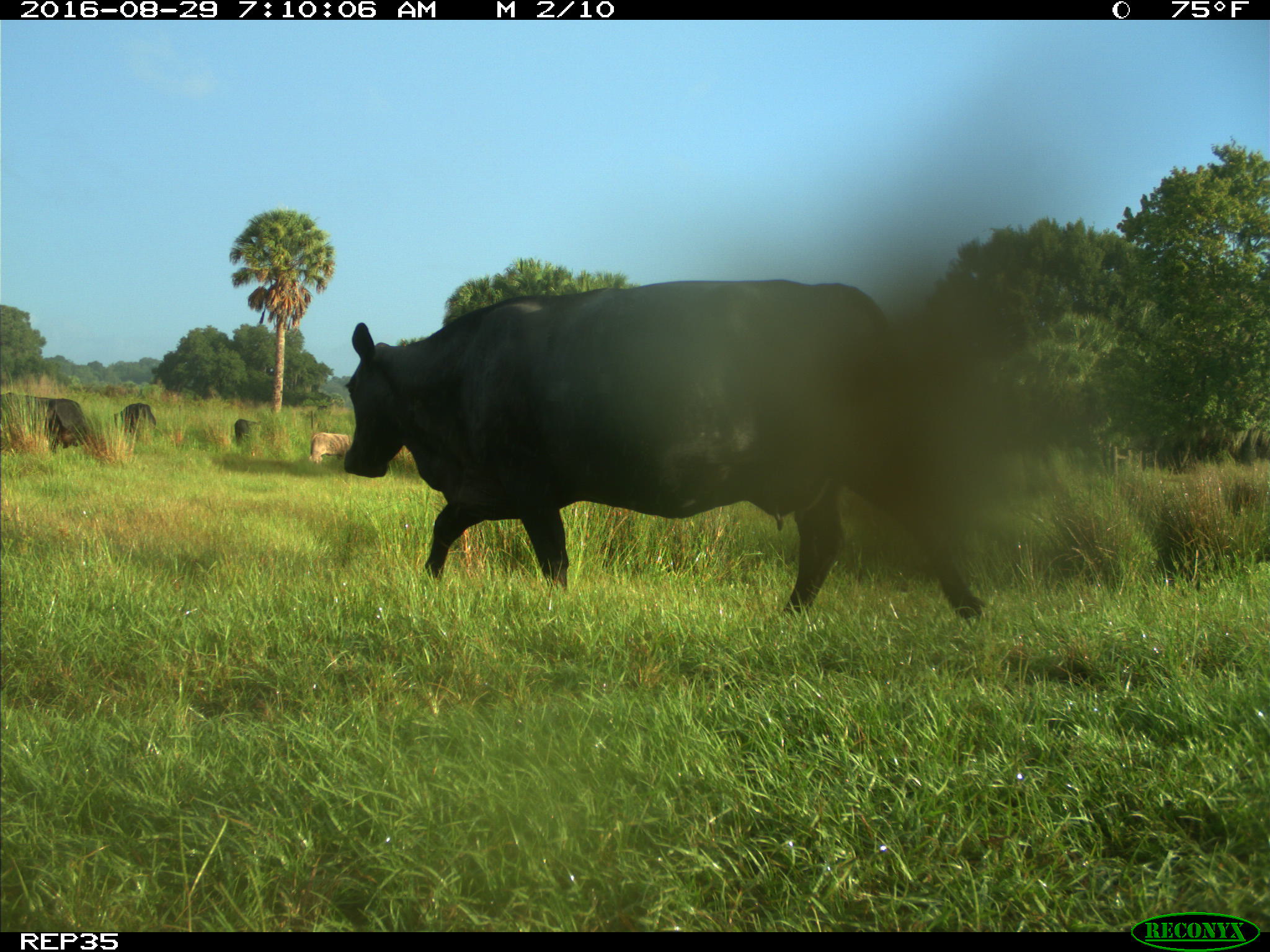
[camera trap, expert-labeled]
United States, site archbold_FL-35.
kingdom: Animalia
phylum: Chordata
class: Mammalia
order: Artiodactyla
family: Bovidae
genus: Bos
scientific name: Bos taurus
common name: domestic cow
Bos taurus (domestic cow).